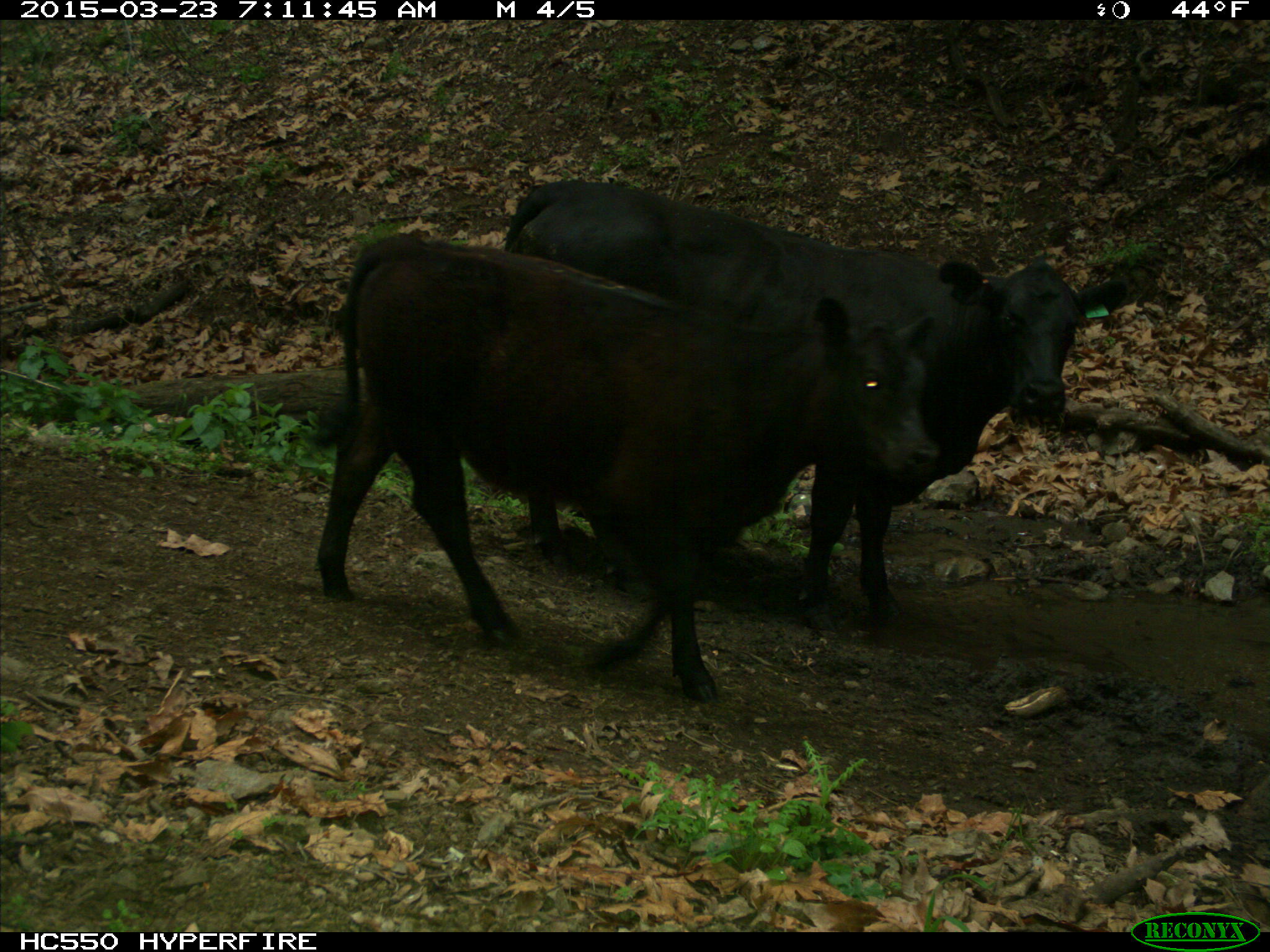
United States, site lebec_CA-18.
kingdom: Animalia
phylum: Chordata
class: Mammalia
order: Artiodactyla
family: Bovidae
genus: Bos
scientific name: Bos taurus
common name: domestic cow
Bos taurus (domestic cow).